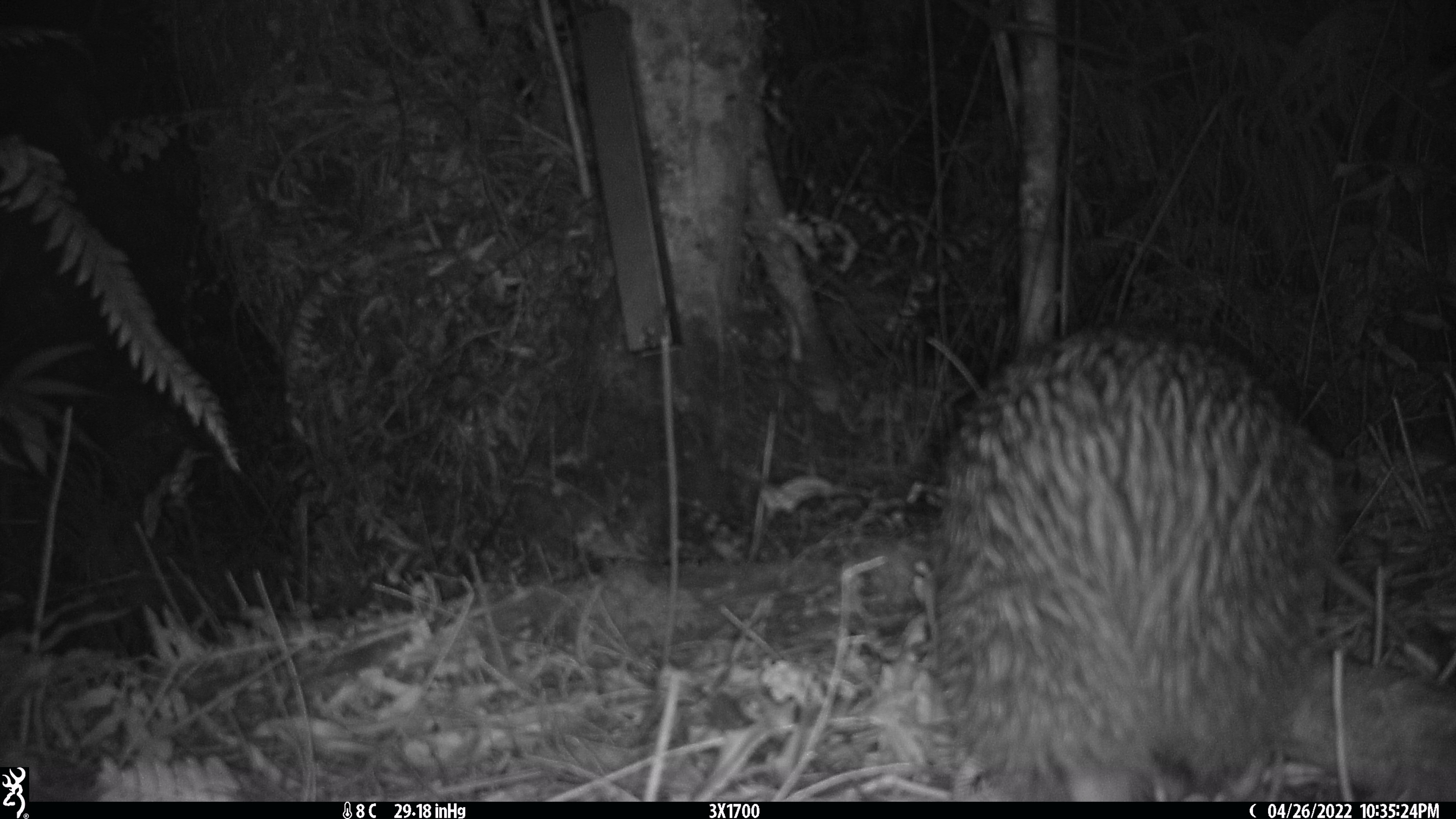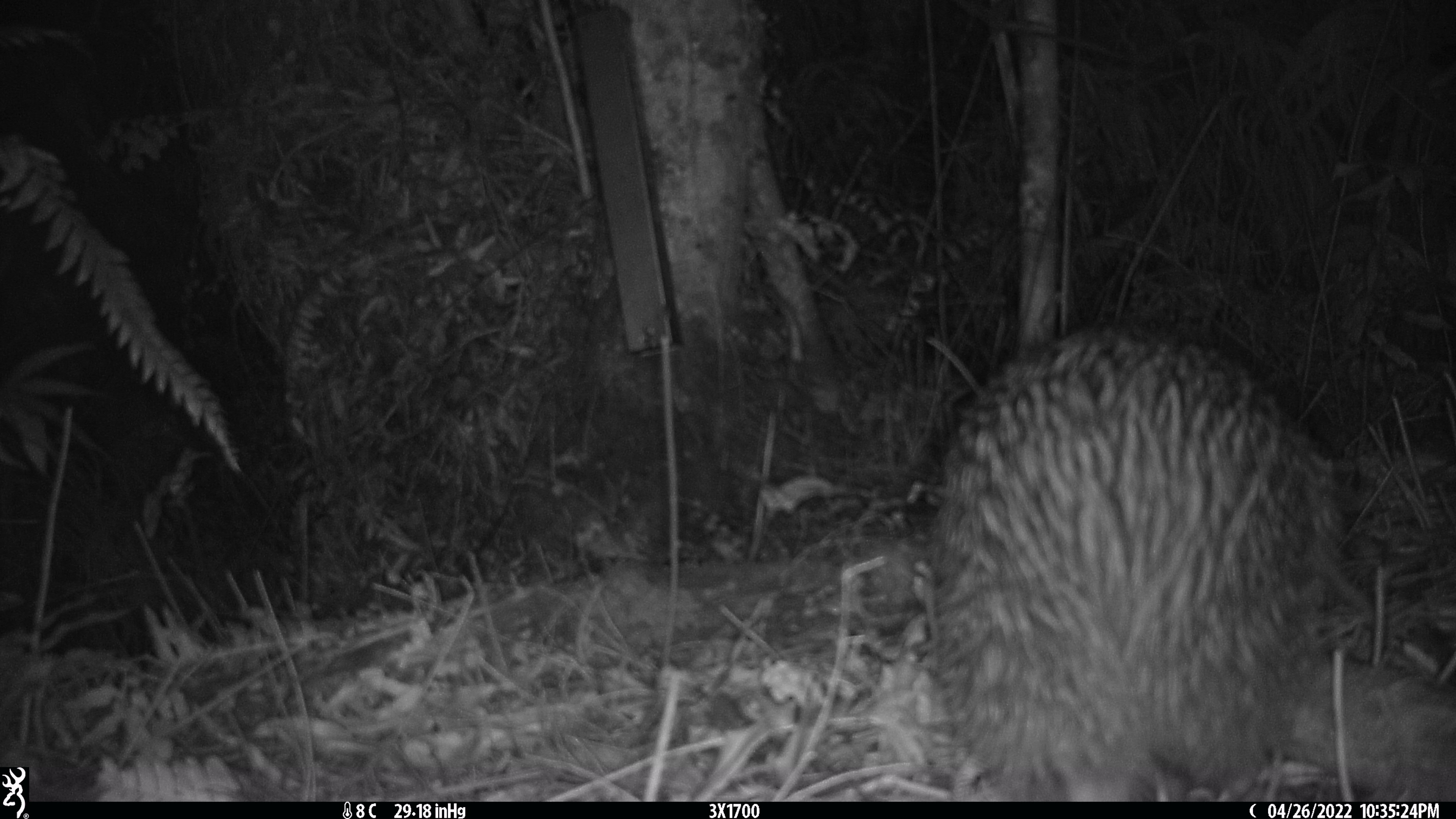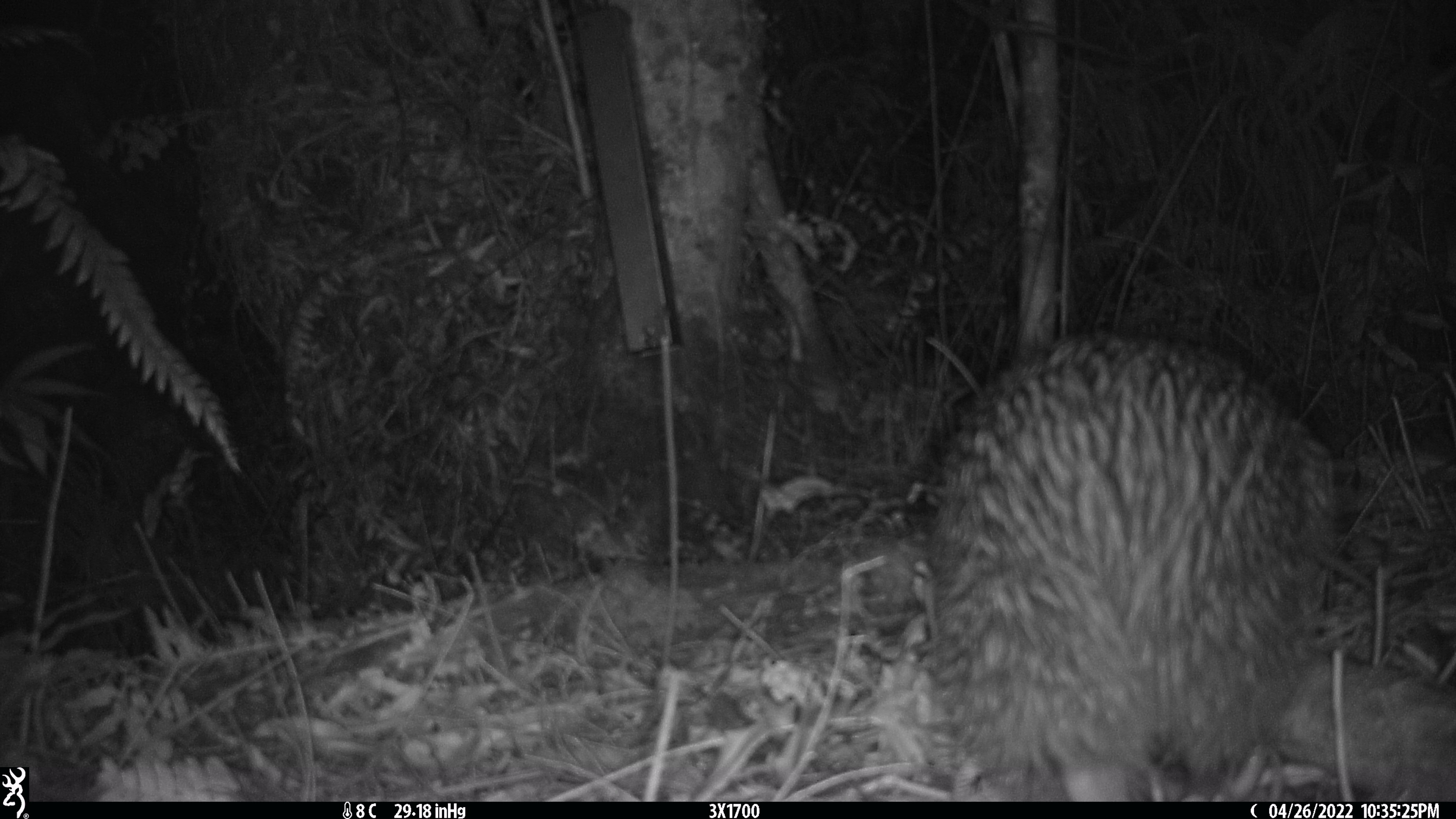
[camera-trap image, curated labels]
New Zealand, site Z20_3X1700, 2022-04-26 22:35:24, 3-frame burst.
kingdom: Animalia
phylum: Chordata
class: Aves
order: Apterygiformes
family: Apterygidae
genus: Apteryx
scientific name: Apteryx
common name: kiwi